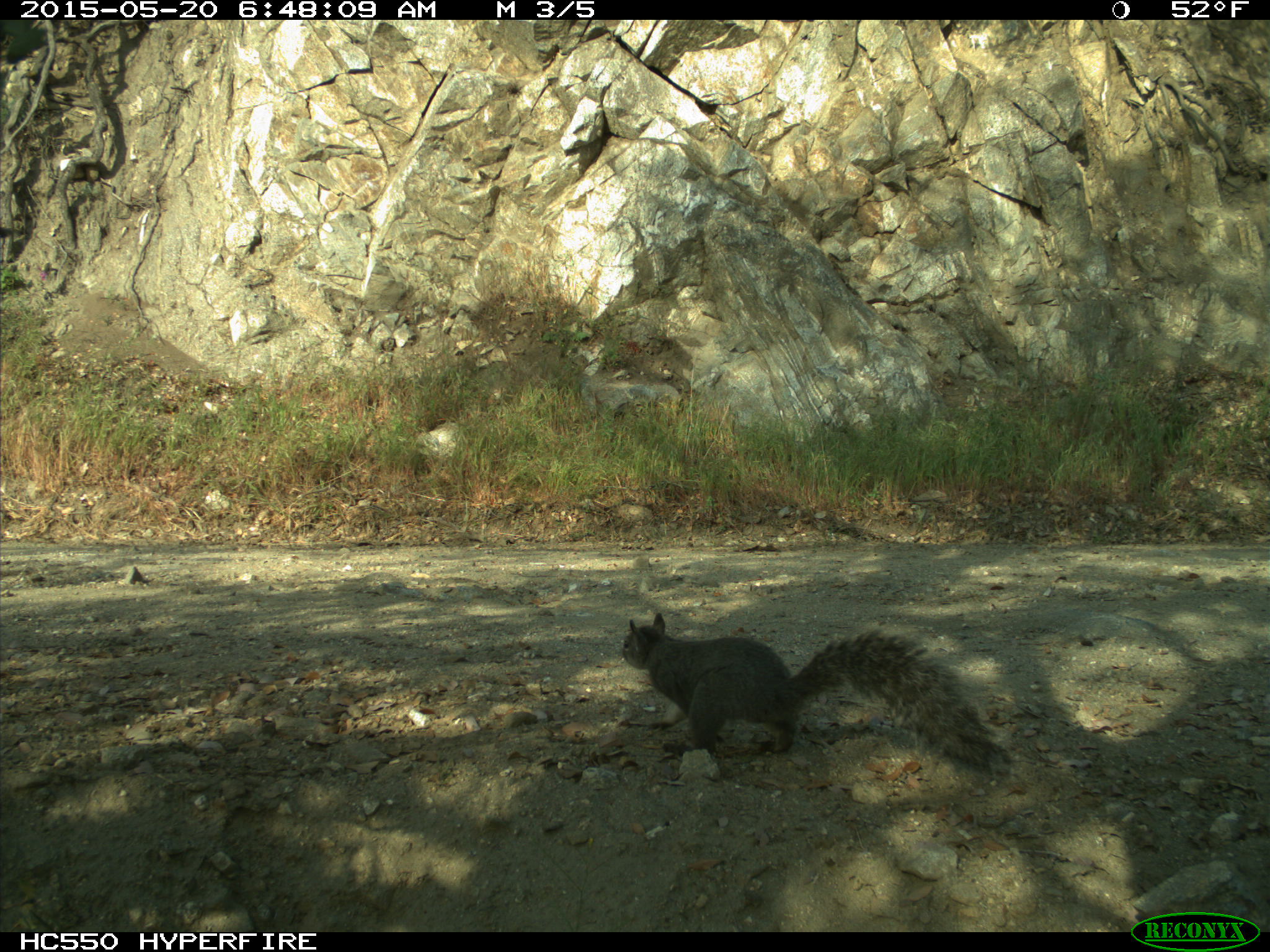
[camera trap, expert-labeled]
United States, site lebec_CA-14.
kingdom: Animalia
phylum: Chordata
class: Mammalia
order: Rodentia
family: Sciuridae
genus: Sciurus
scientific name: Sciurus carolinensis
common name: eastern gray squirrel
Sciurus carolinensis (eastern gray squirrel).